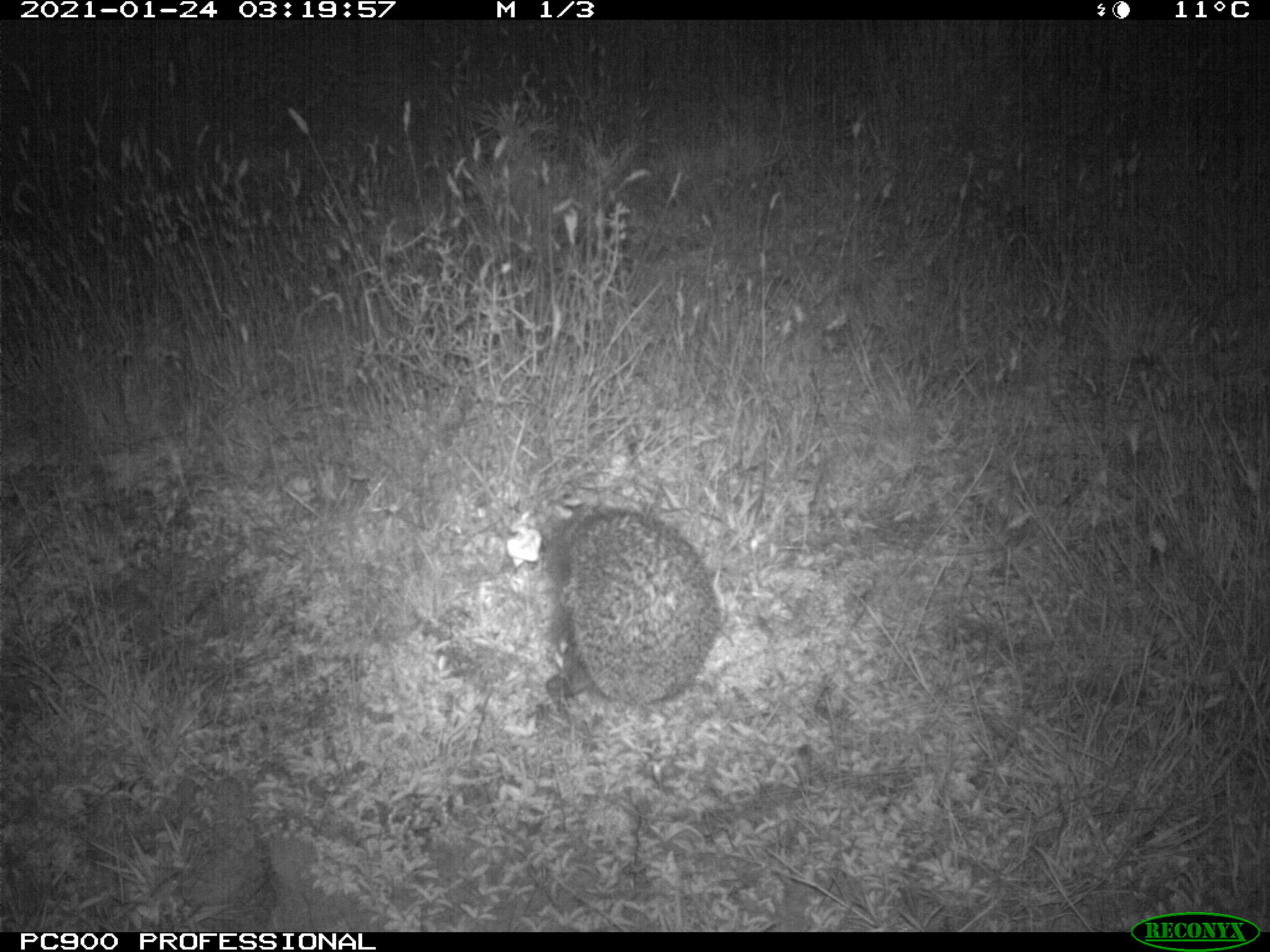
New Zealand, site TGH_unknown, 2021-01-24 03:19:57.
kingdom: Animalia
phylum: Chordata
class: Mammalia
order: Eulipotyphla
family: Erinaceidae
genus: Erinaceus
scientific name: Erinaceus europaeus europaeus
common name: european hedgehog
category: hedgehog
Hedgehog (european hedgehog) (Erinaceus europaeus europaeus).